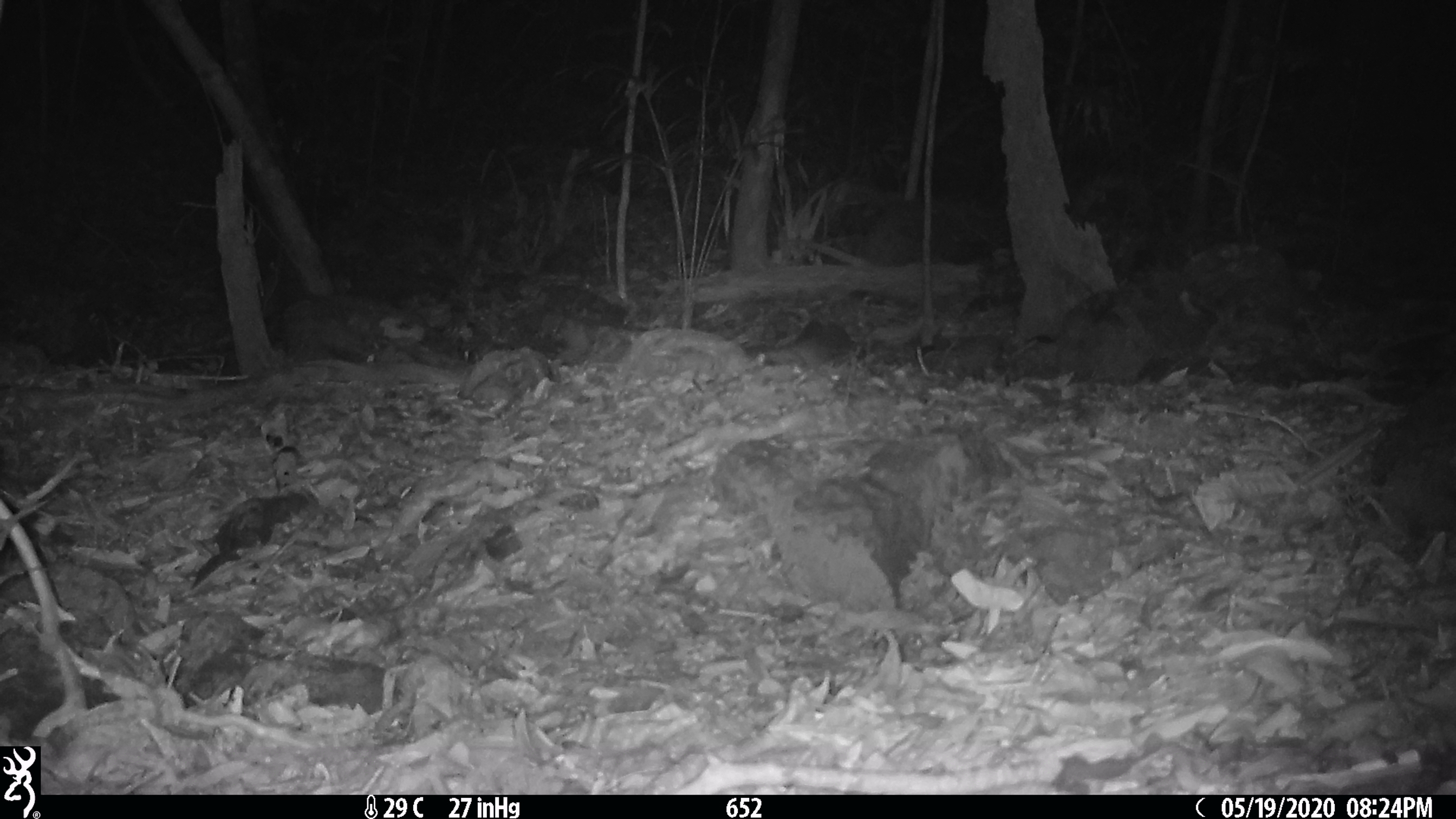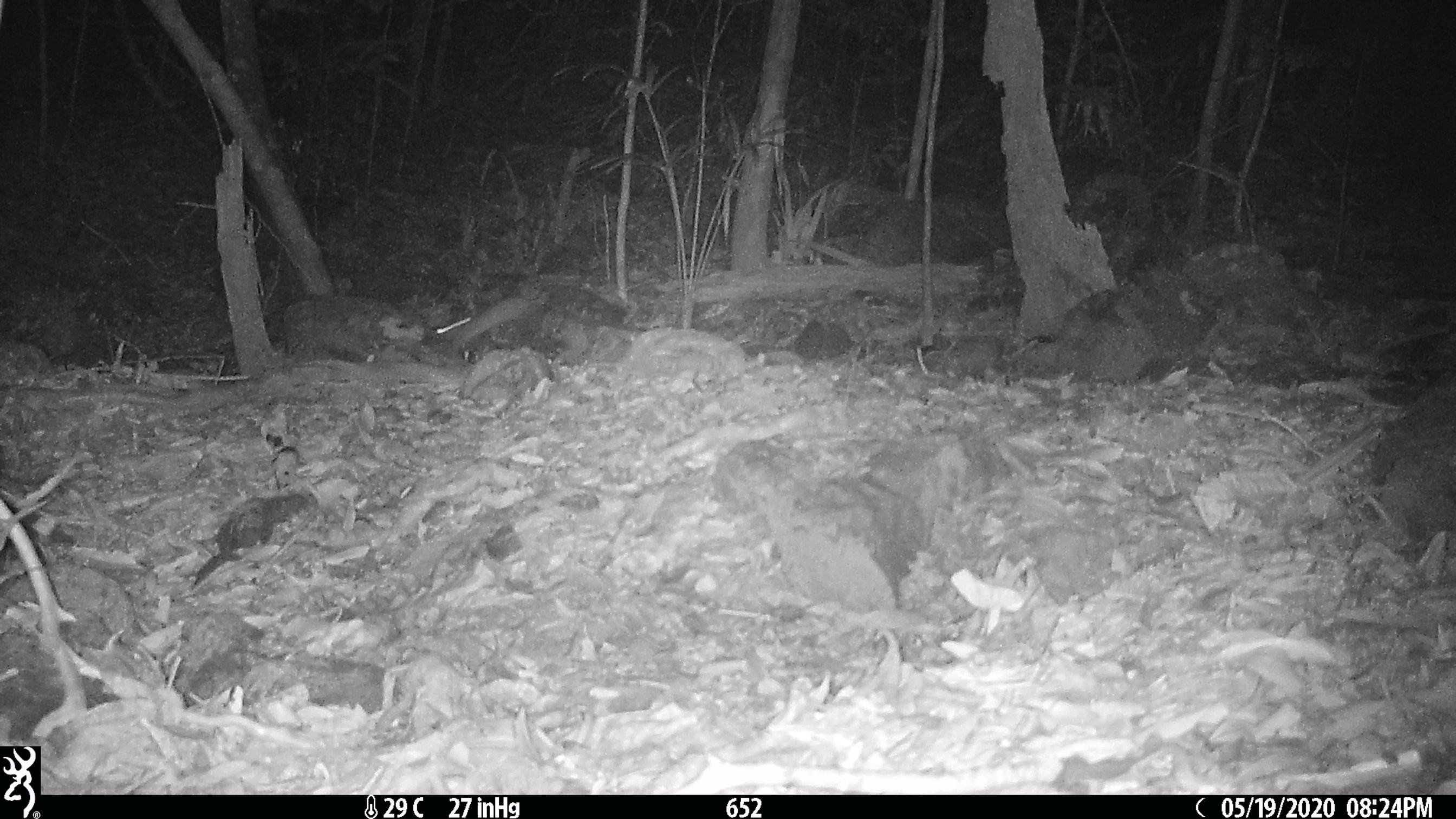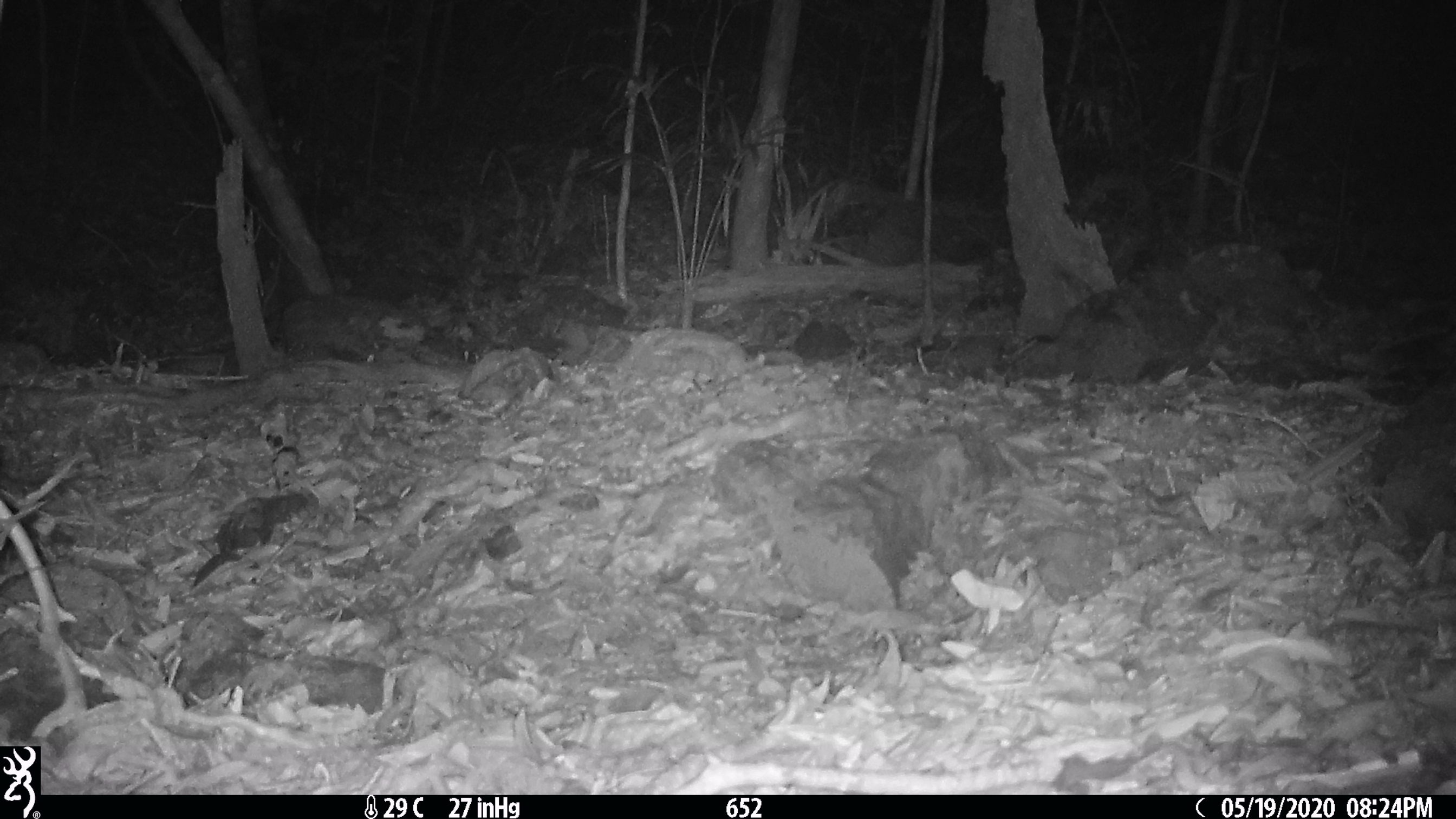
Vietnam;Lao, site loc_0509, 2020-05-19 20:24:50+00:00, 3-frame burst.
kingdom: Animalia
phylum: Chordata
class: Mammalia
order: Rodentia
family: Muridae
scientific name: Muridae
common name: old-world mice and rats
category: unidentified murid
Unidentified murid (old-world mice and rats) (Muridae). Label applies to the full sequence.